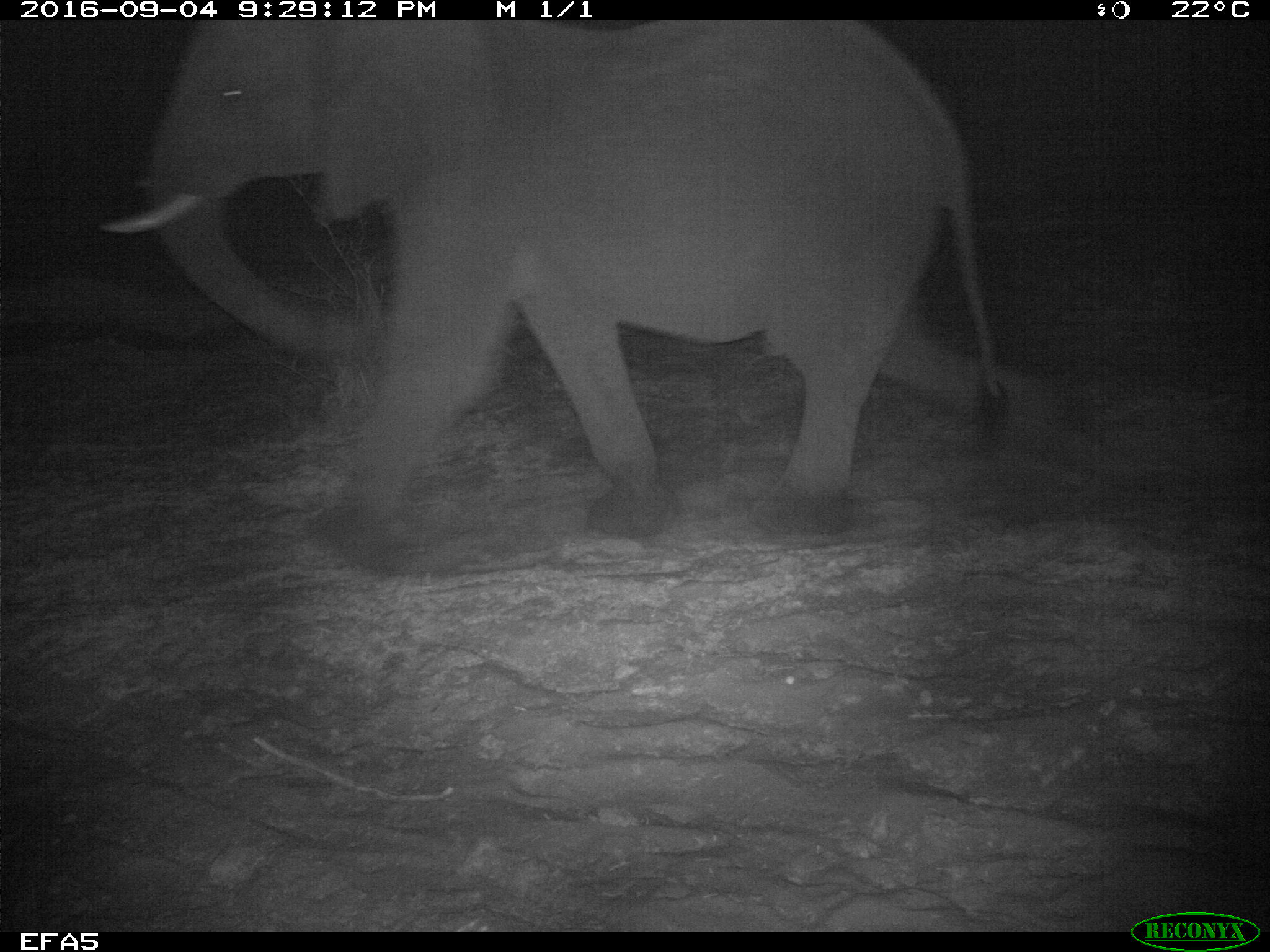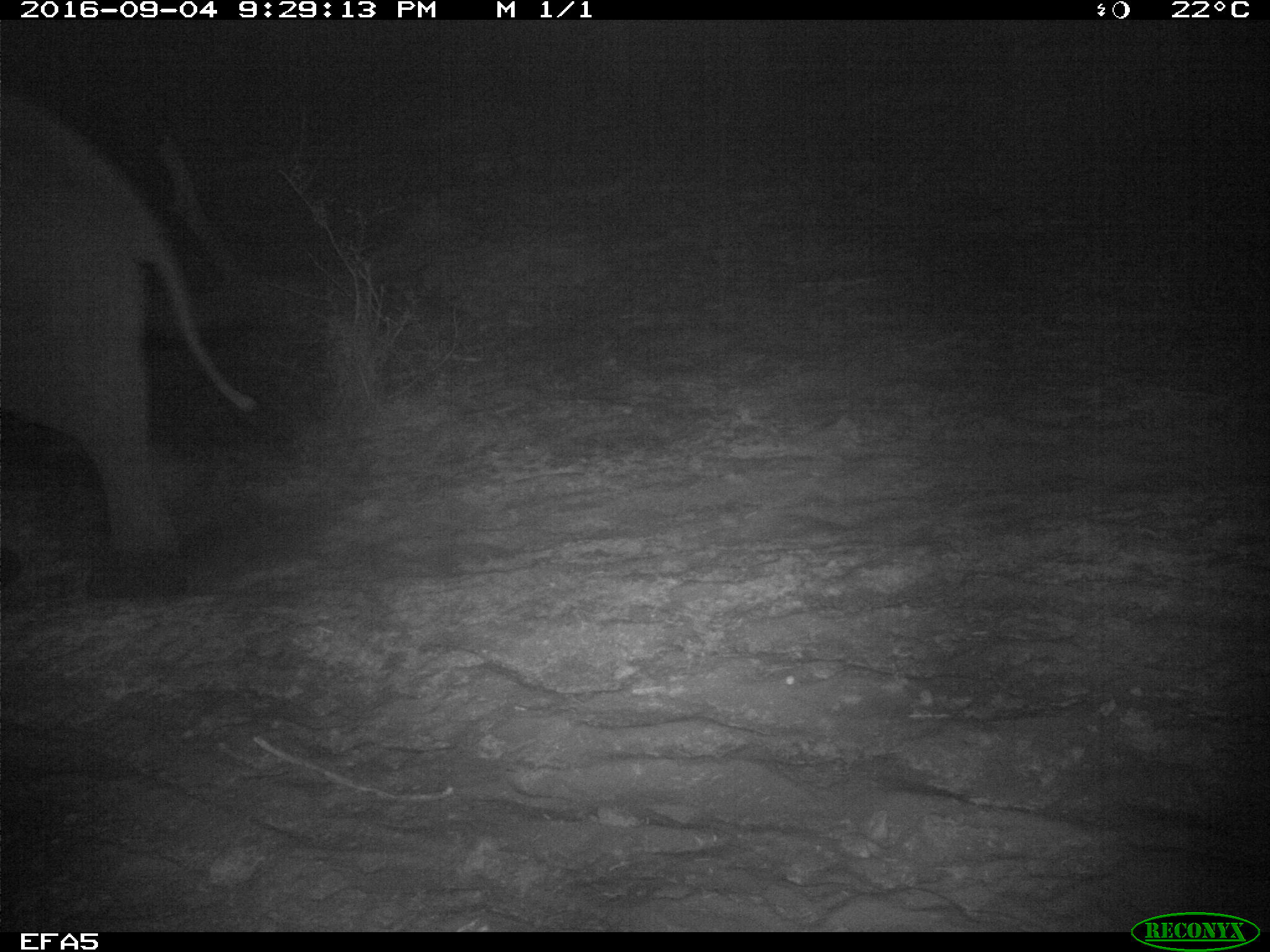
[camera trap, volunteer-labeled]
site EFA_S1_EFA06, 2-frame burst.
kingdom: Animalia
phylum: Chordata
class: Mammalia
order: Proboscidea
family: Elephantidae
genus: Loxodonta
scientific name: Loxodonta africana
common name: african bush elephant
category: elephant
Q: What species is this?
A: Elephant (african bush elephant) (Loxodonta africana).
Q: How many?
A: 1.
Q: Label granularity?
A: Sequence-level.